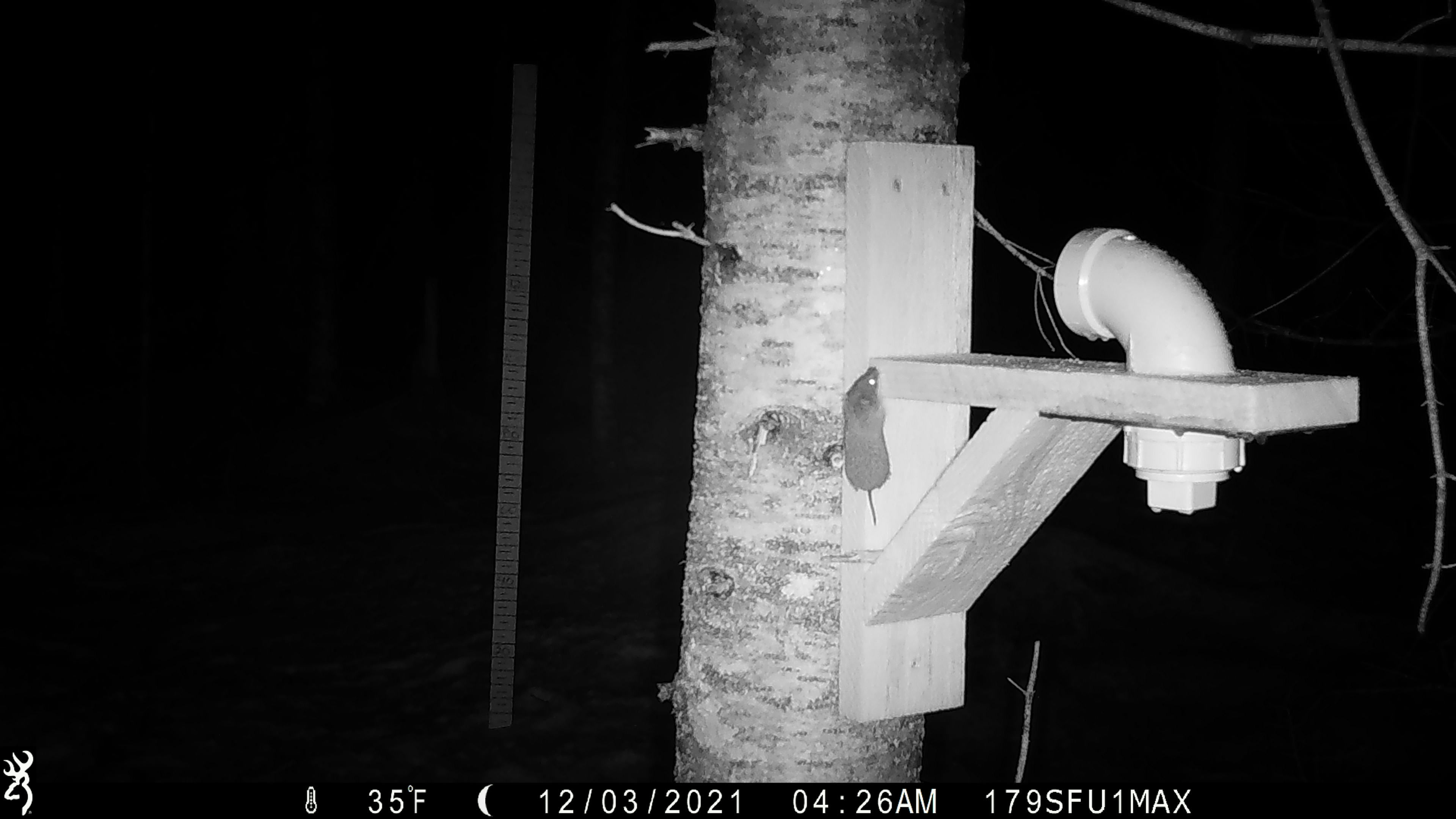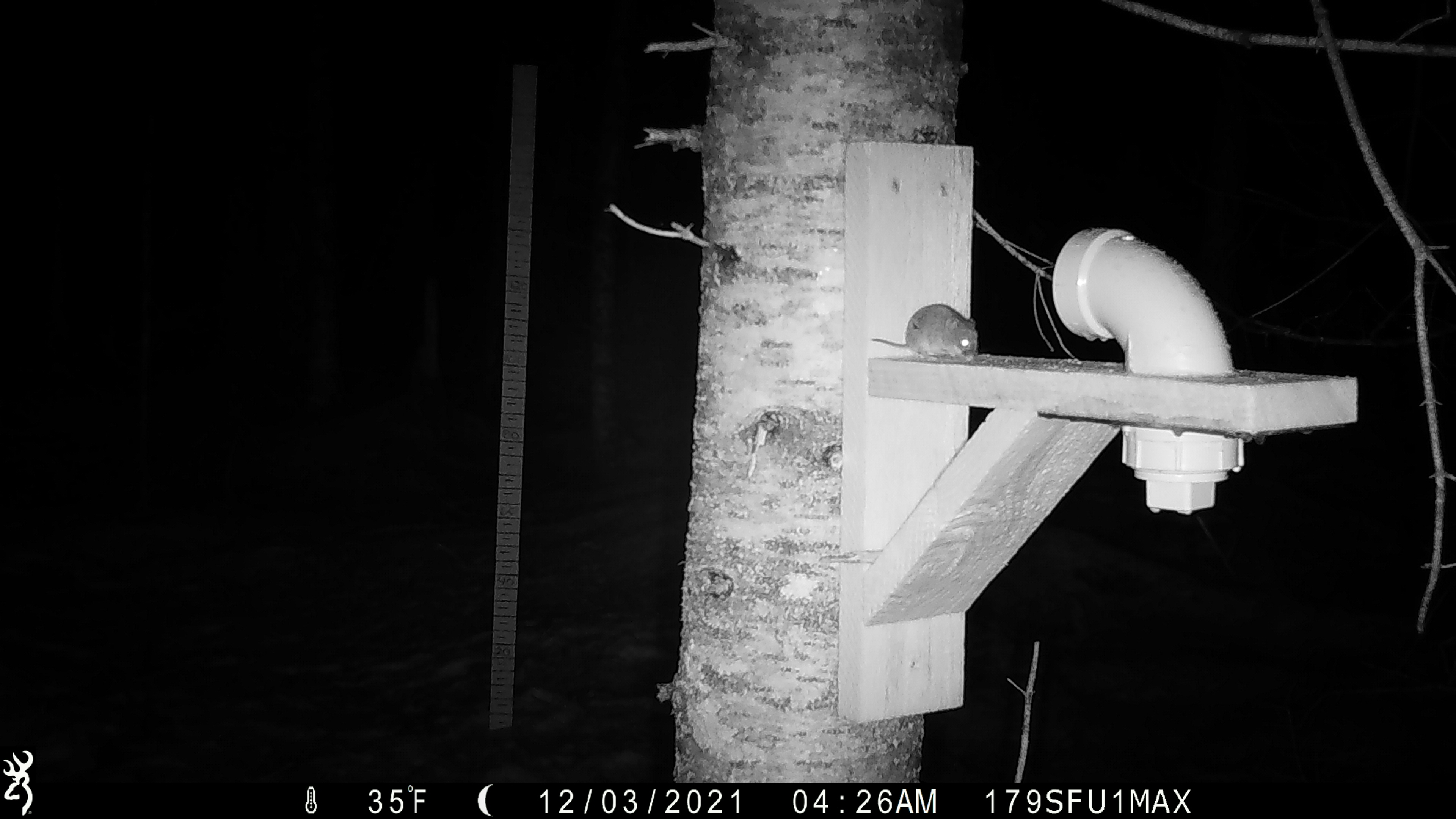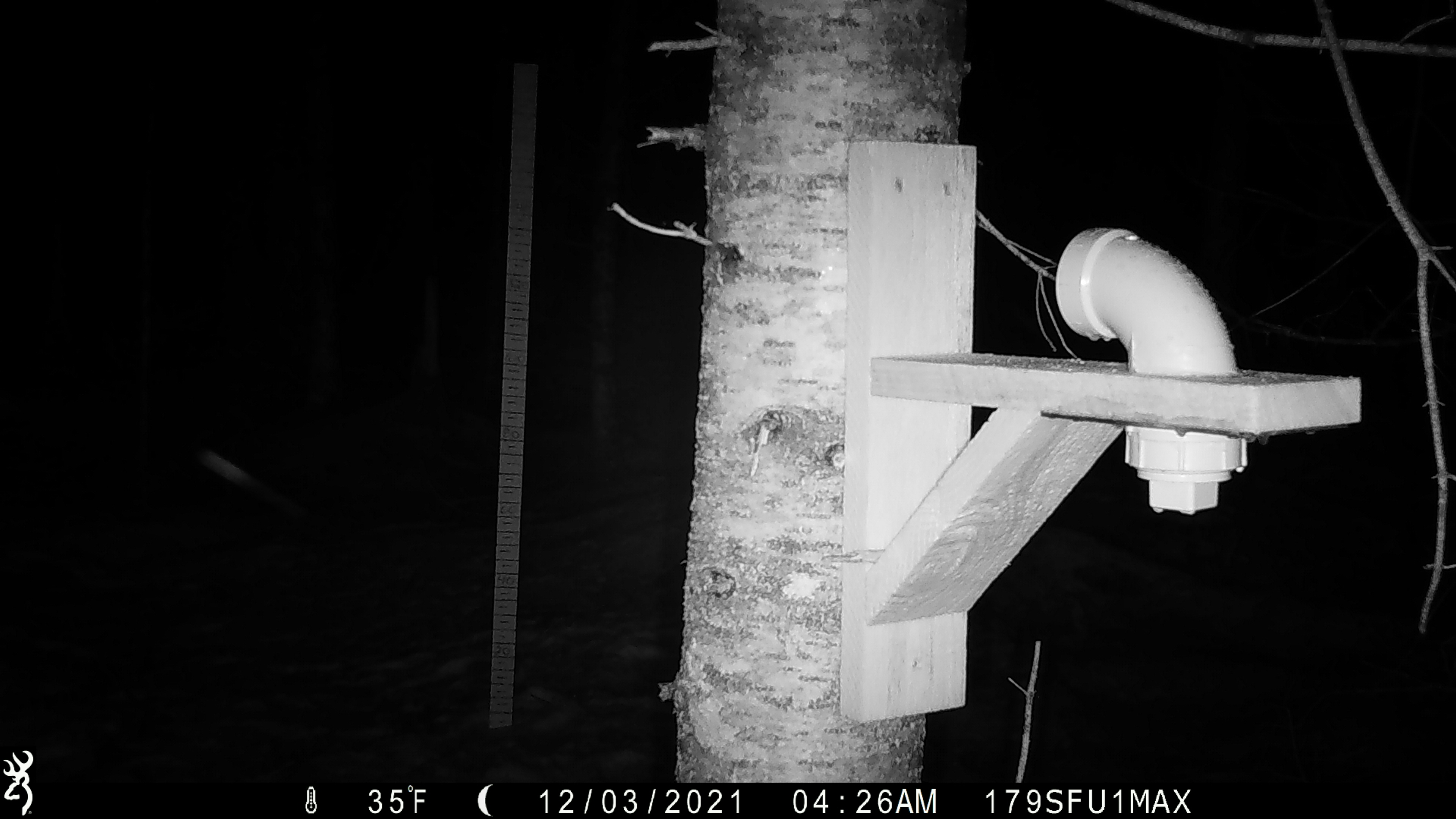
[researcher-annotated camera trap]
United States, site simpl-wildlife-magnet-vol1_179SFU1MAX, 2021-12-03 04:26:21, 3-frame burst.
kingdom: Animalia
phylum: Chordata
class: Mammalia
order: Rodentia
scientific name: Rodentia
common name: mouse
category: mouse sp.